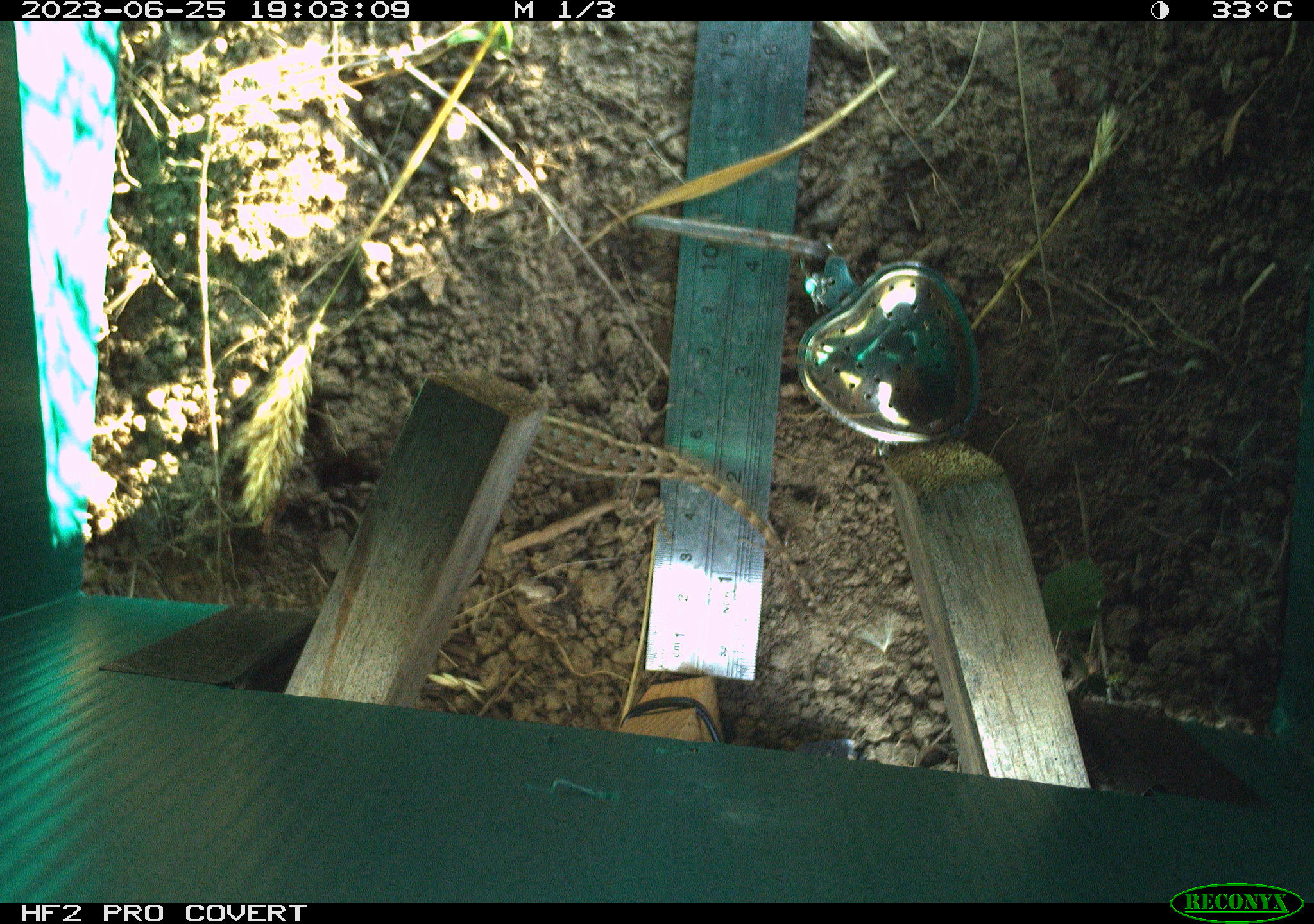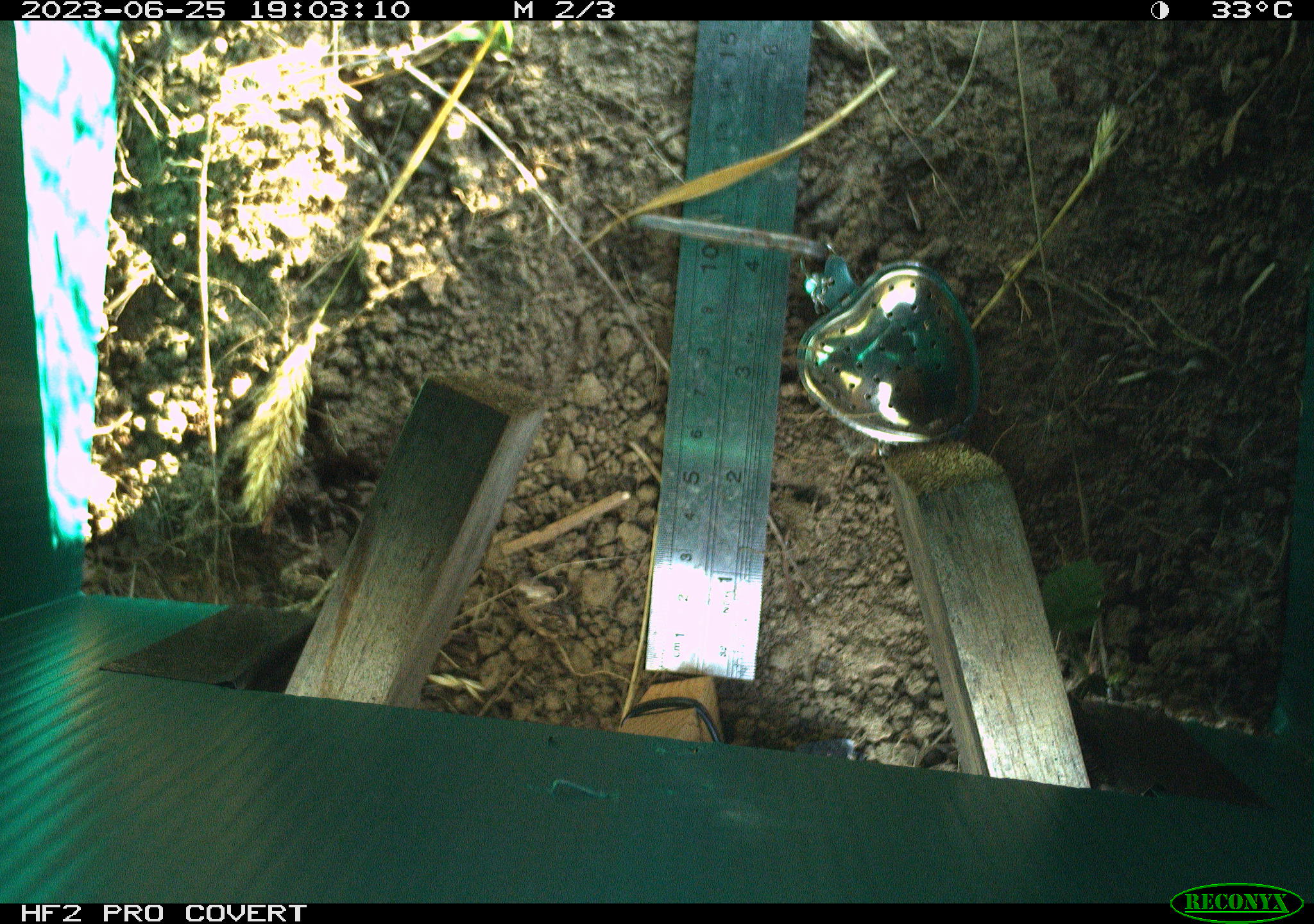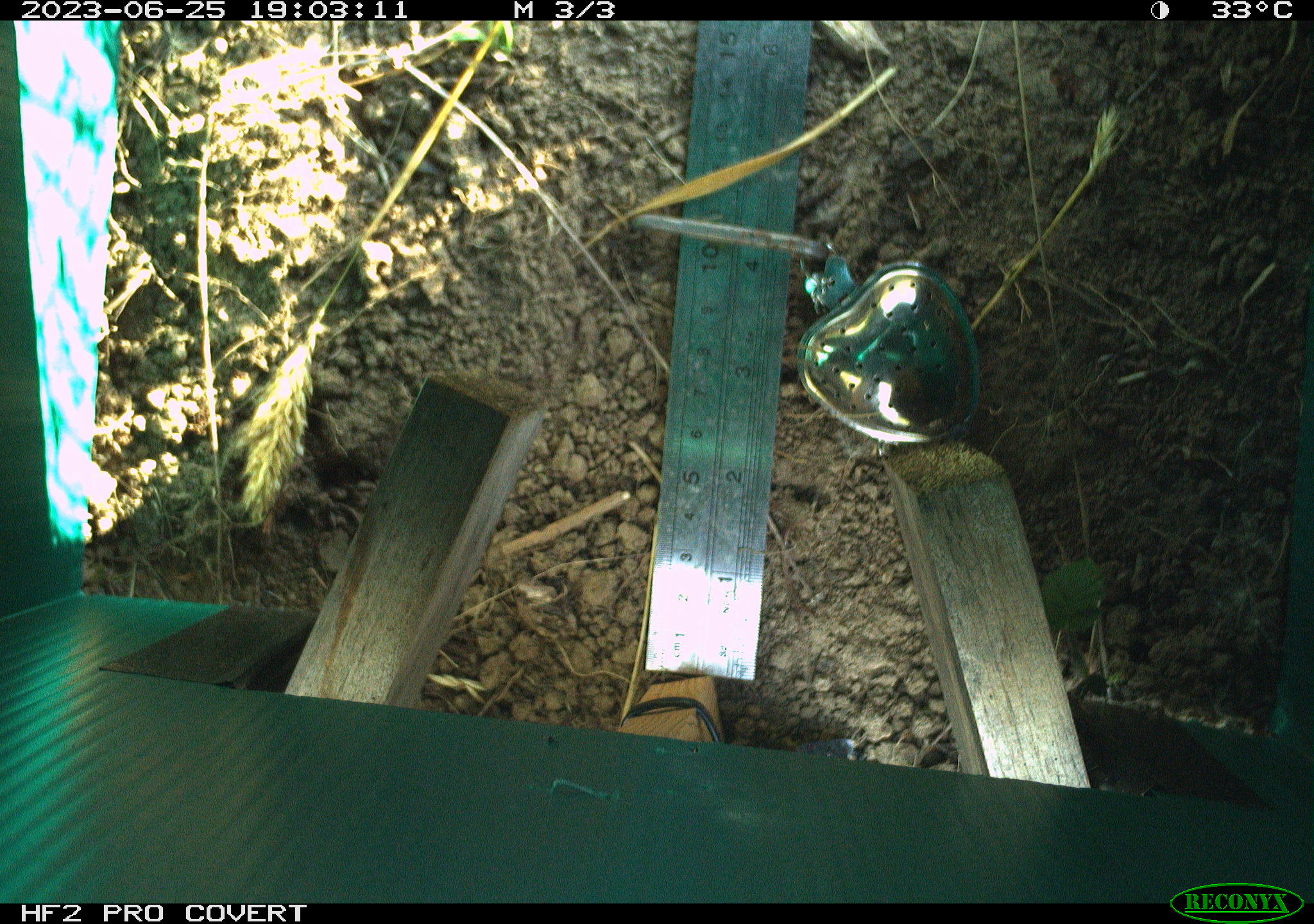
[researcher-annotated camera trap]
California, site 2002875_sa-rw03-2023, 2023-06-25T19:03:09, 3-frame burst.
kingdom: Animalia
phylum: Chordata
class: Reptilia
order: Squamata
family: Phrynosomatidae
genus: Sceloporus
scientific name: Sceloporus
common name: spiny lizards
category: sceloporus species